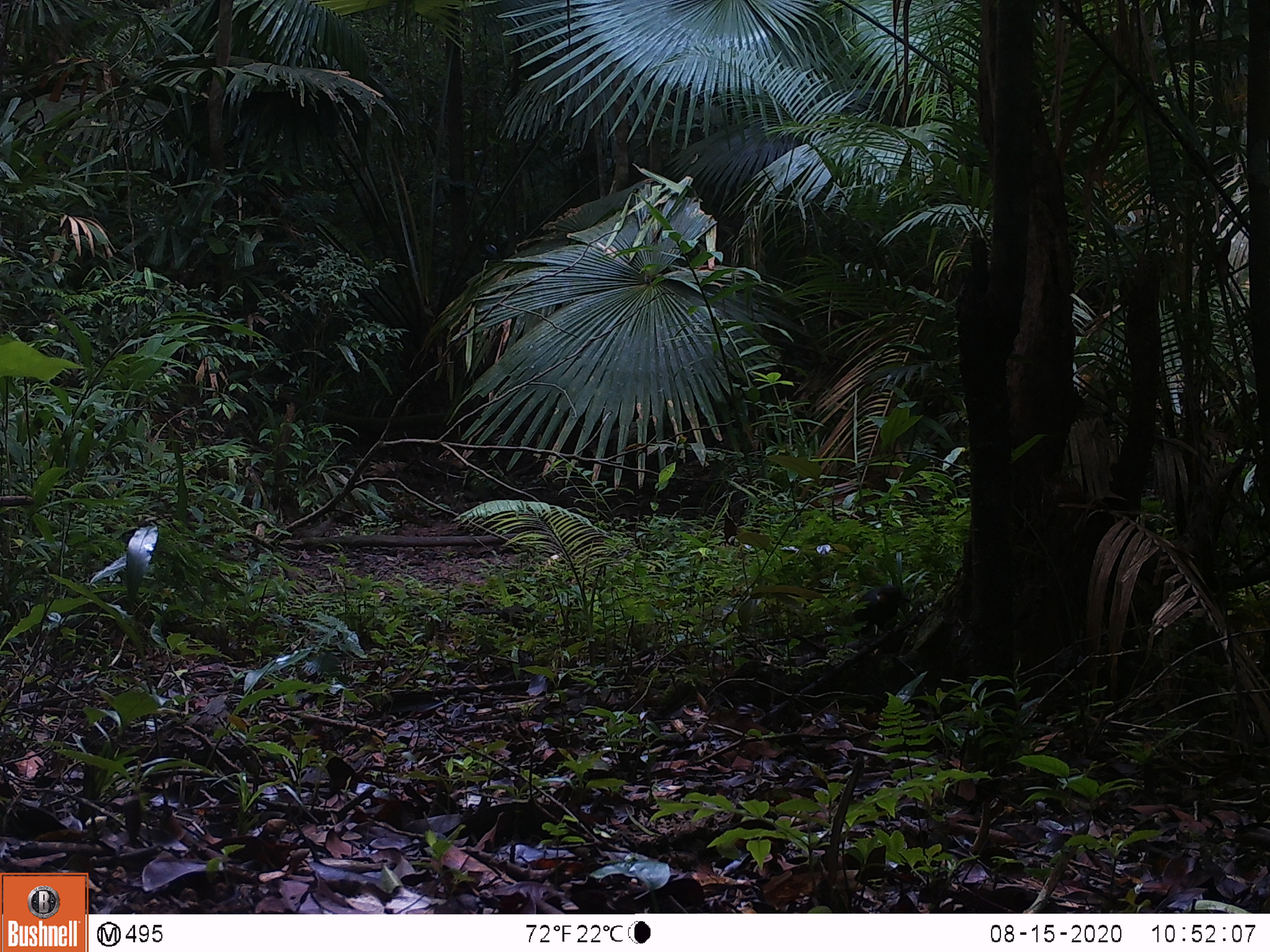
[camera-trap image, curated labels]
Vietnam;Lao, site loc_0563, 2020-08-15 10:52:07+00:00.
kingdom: Animalia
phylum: Chordata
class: Aves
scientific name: Aves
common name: bird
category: unidentified bird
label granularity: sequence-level